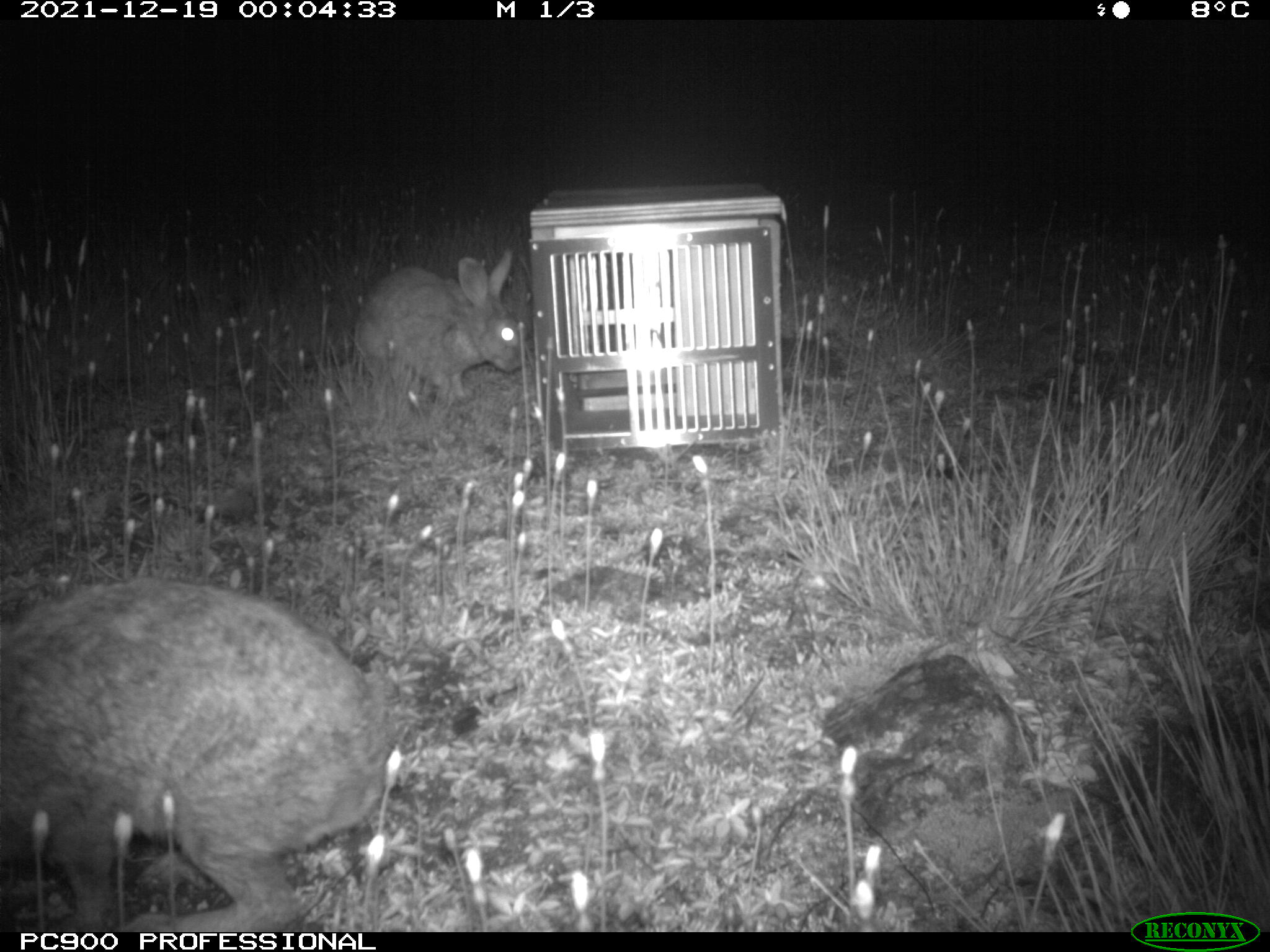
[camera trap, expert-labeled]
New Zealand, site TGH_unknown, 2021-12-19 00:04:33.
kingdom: Animalia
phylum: Chordata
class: Mammalia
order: Lagomorpha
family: Leporidae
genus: Oryctolagus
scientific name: Oryctolagus cuniculus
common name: european rabbit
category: rabbit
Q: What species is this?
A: Rabbit (european rabbit) (Oryctolagus cuniculus).